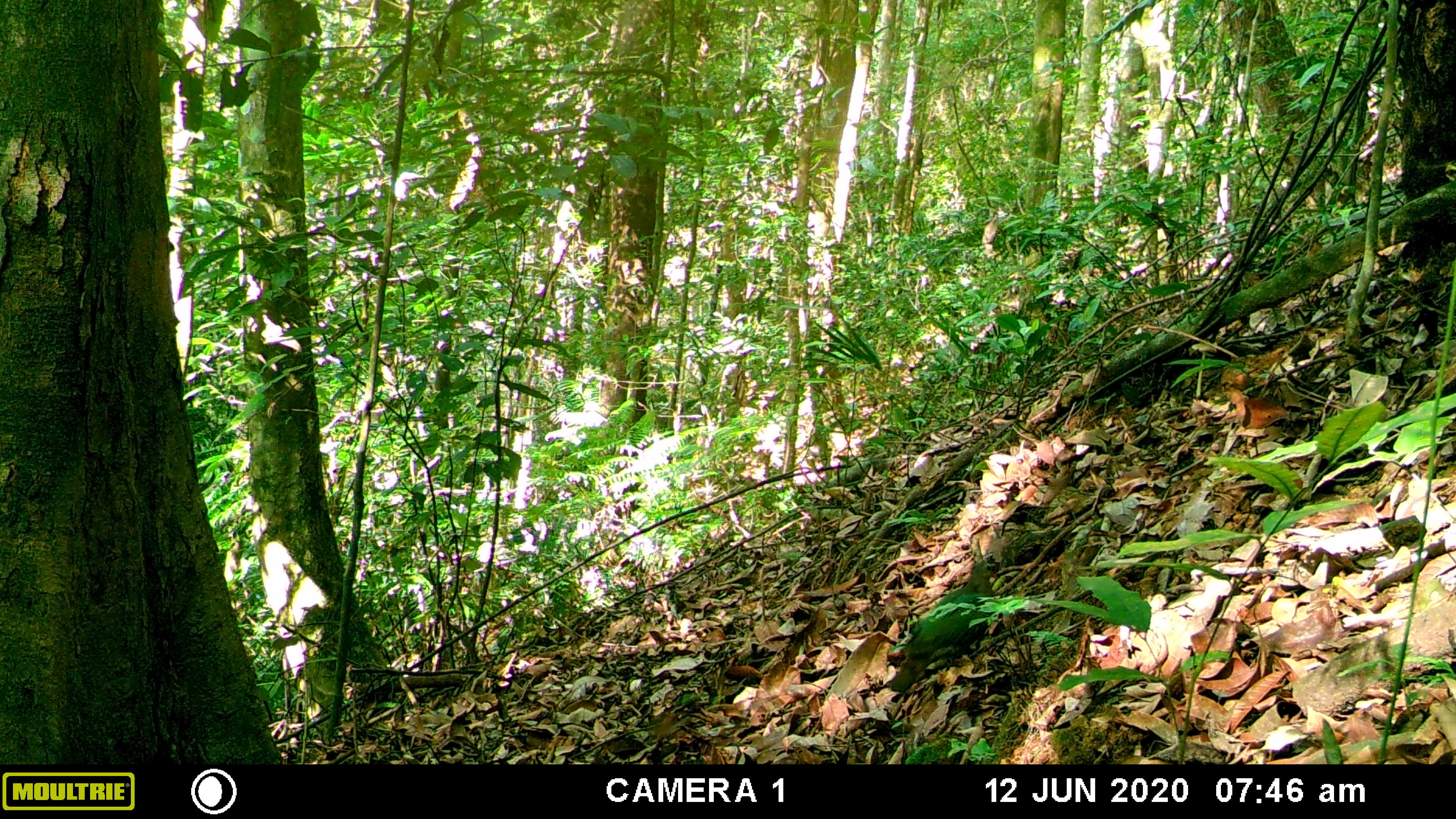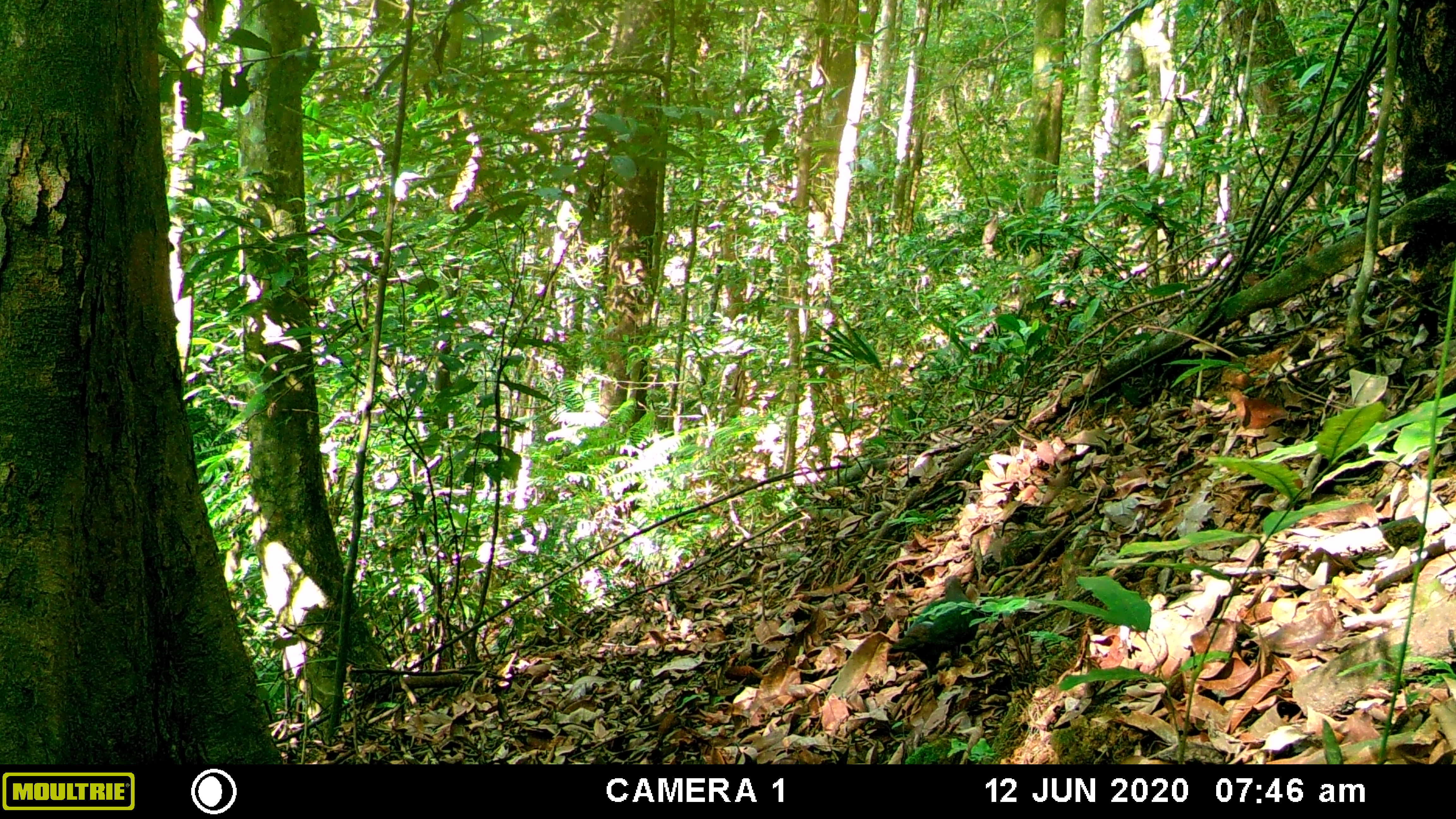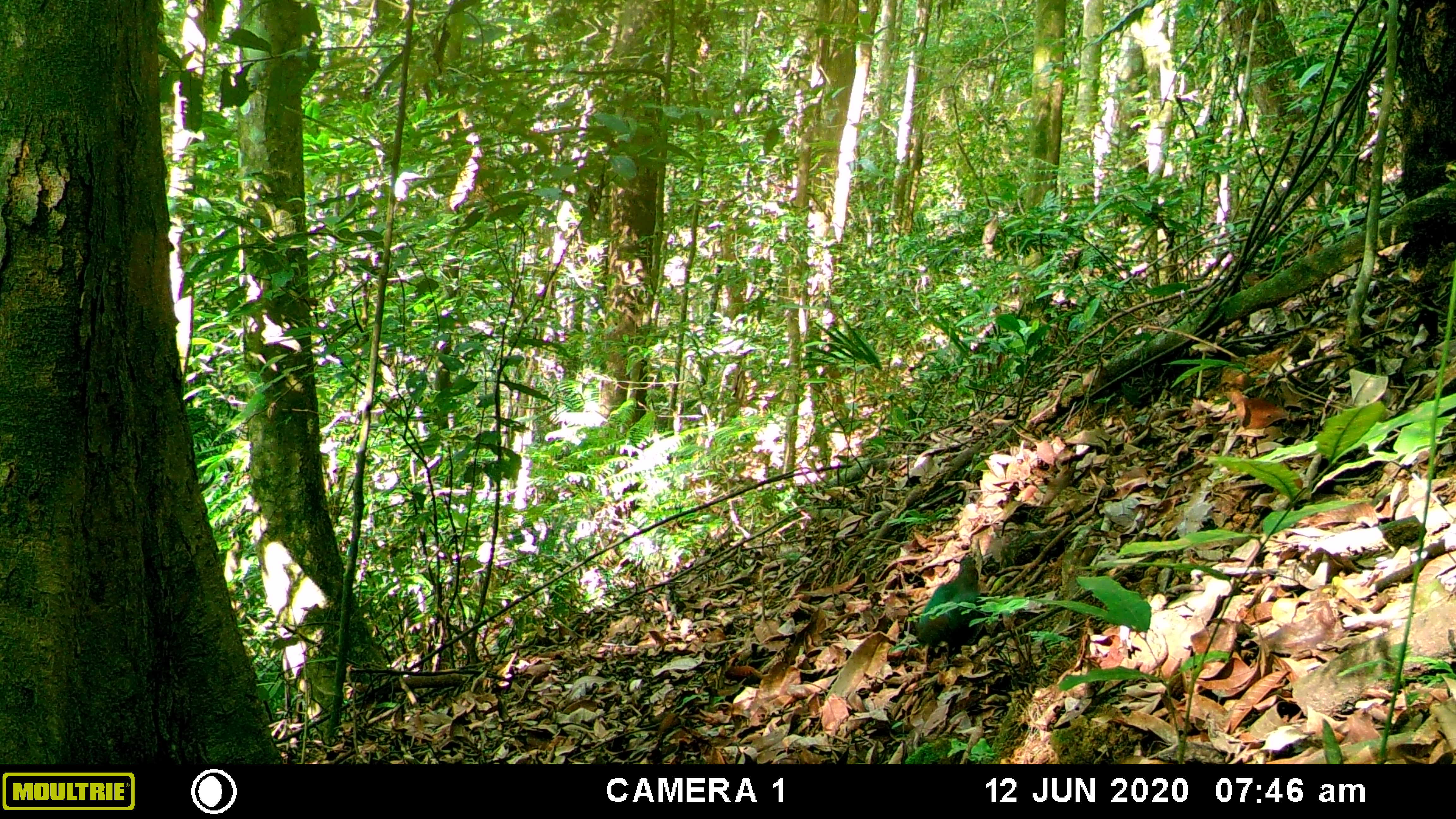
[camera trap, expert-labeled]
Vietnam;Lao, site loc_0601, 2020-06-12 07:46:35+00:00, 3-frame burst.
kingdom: Animalia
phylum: Chordata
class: Aves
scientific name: Aves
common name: bird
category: unidentified bird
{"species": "unidentified bird (bird) (Aves)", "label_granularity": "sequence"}